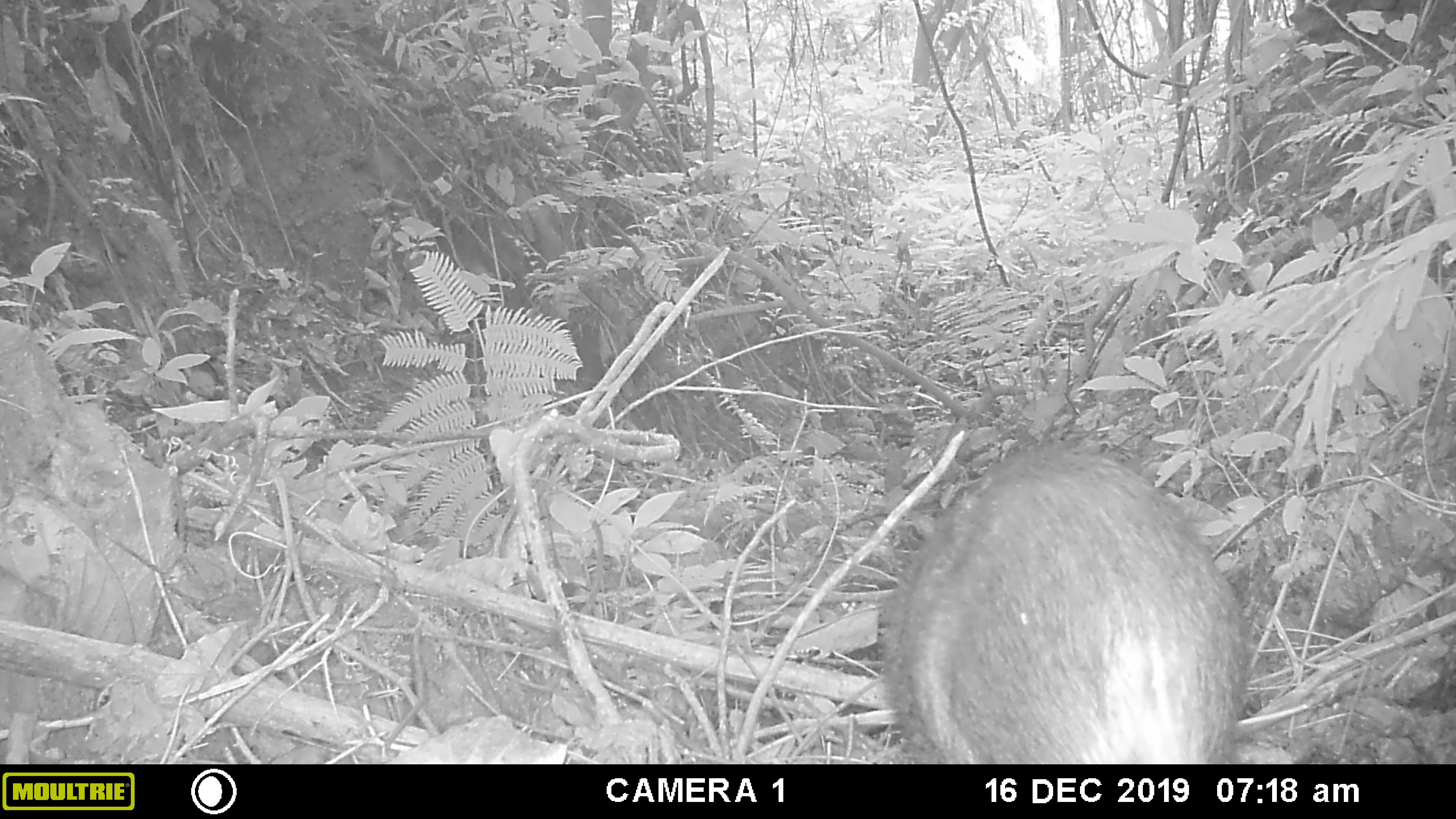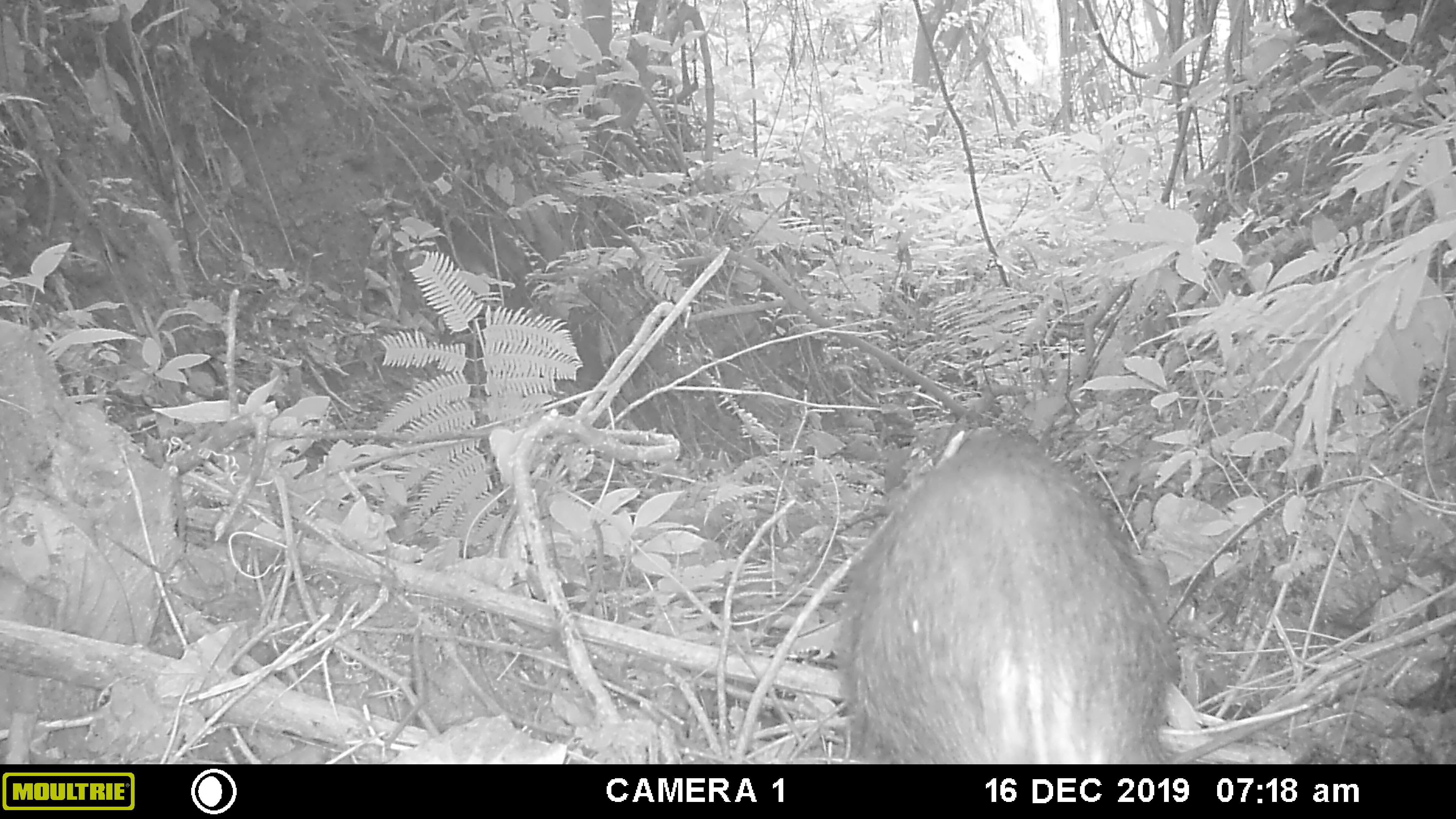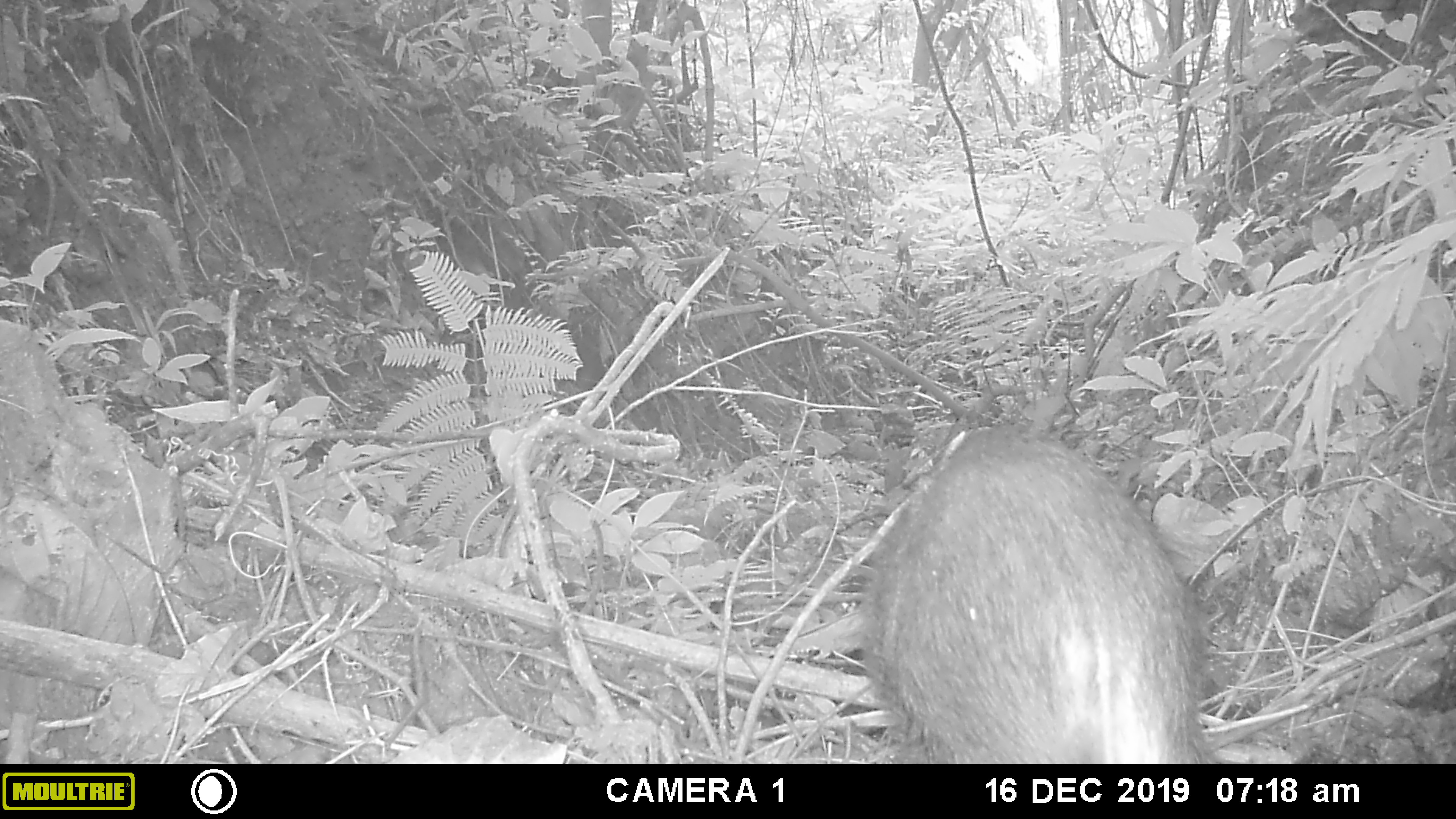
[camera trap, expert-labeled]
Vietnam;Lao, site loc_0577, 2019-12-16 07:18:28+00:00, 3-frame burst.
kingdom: Animalia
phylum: Chordata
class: Mammalia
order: Artiodactyla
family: Suidae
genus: Sus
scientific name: Sus scrofa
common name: eurasian wild pig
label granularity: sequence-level